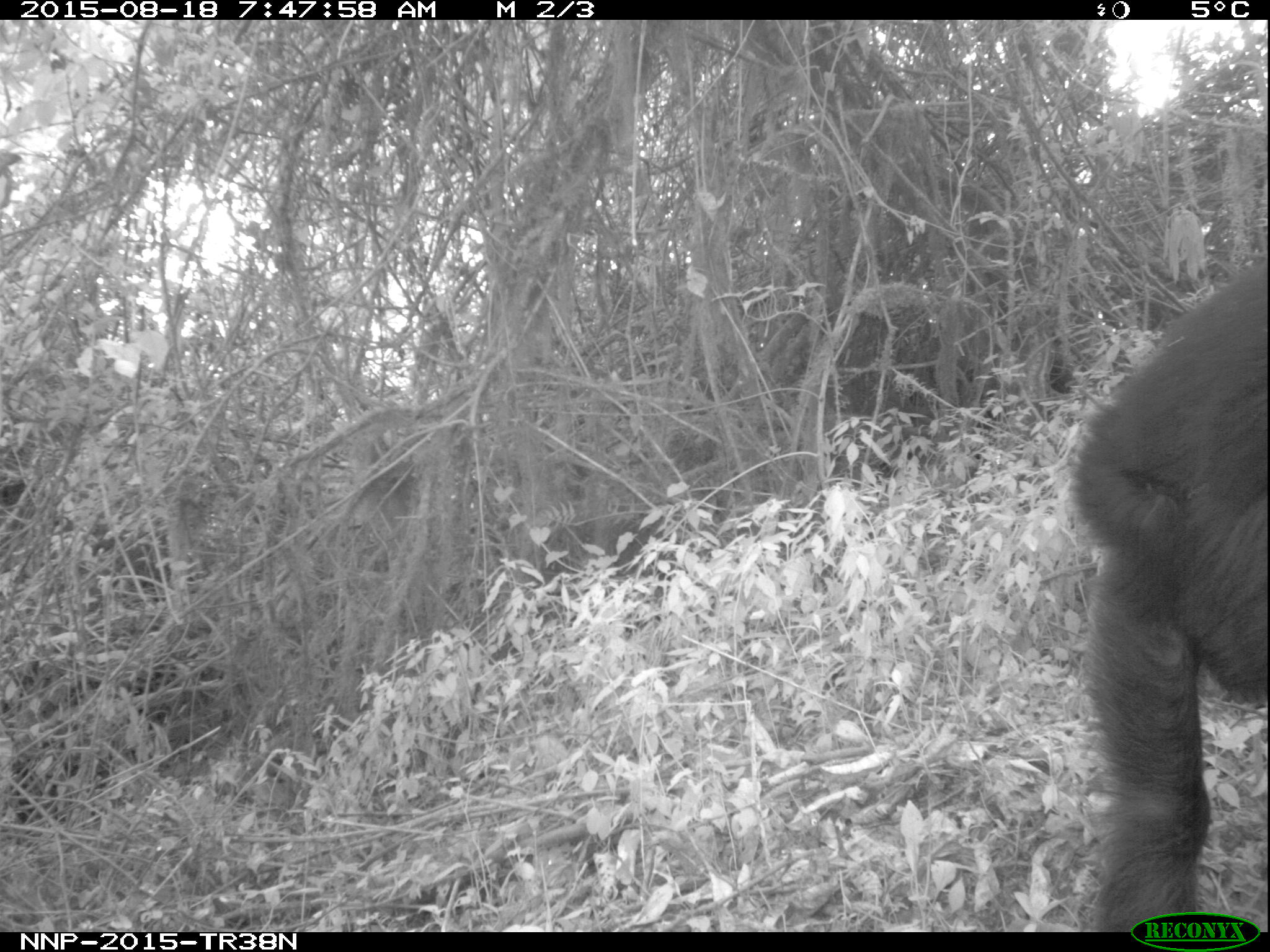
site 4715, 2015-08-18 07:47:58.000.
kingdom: Animalia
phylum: Chordata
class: Mammalia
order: Primates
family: Hominidae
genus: Pan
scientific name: Pan troglodytes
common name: chimpanzee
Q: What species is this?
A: Pan troglodytes (chimpanzee).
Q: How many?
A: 2.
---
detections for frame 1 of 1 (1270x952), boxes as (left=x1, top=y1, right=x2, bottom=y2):
pan troglodytes: (left=1073, top=252, right=1267, bottom=928)